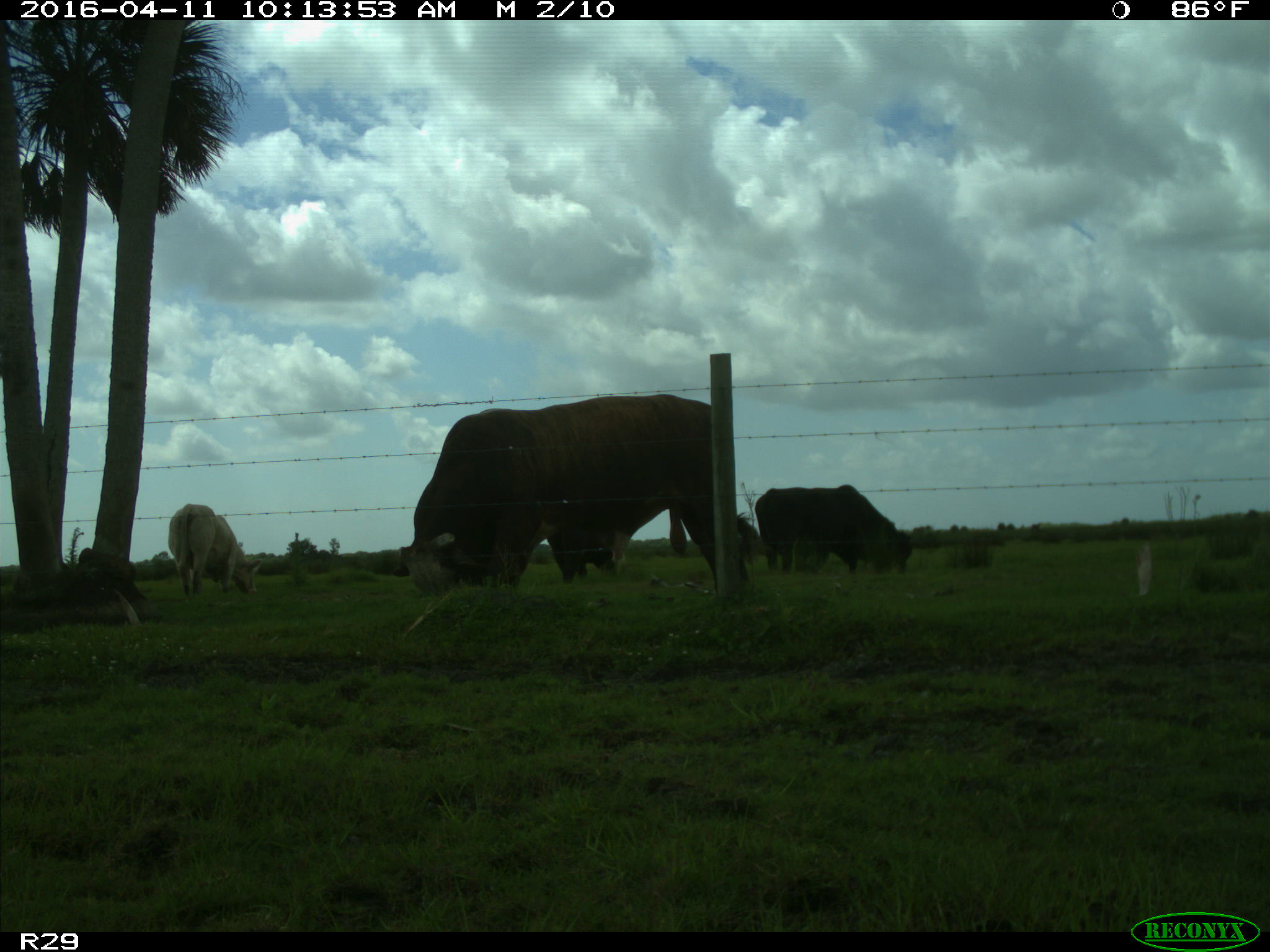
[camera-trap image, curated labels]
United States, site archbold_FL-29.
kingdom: Animalia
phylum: Chordata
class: Mammalia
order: Artiodactyla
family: Bovidae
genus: Bos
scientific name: Bos taurus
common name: domestic cow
Bos taurus (domestic cow).